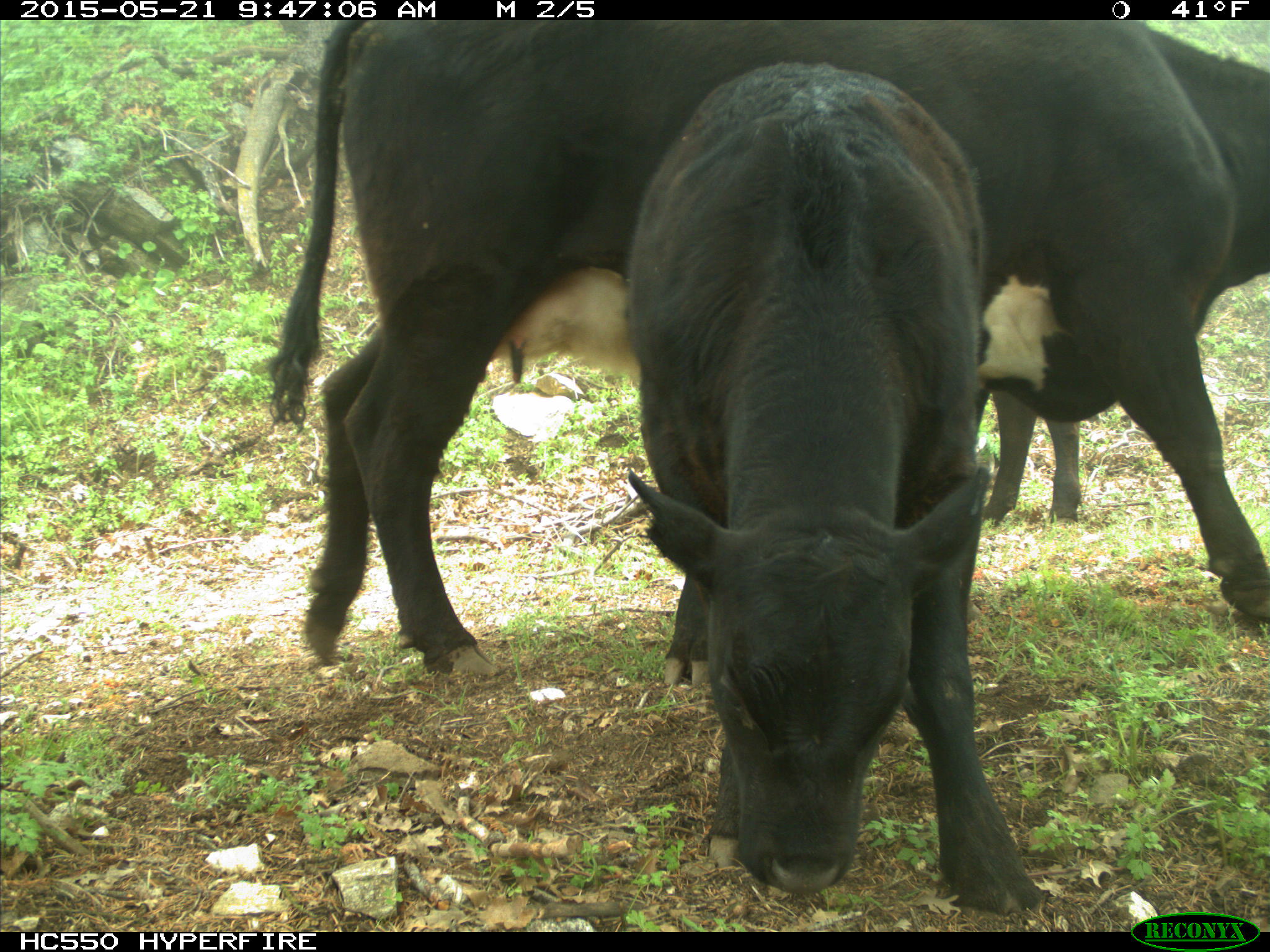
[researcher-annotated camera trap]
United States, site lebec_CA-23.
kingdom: Animalia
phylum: Chordata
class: Mammalia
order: Artiodactyla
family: Bovidae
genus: Bos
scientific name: Bos taurus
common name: domestic cow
Bos taurus (domestic cow).